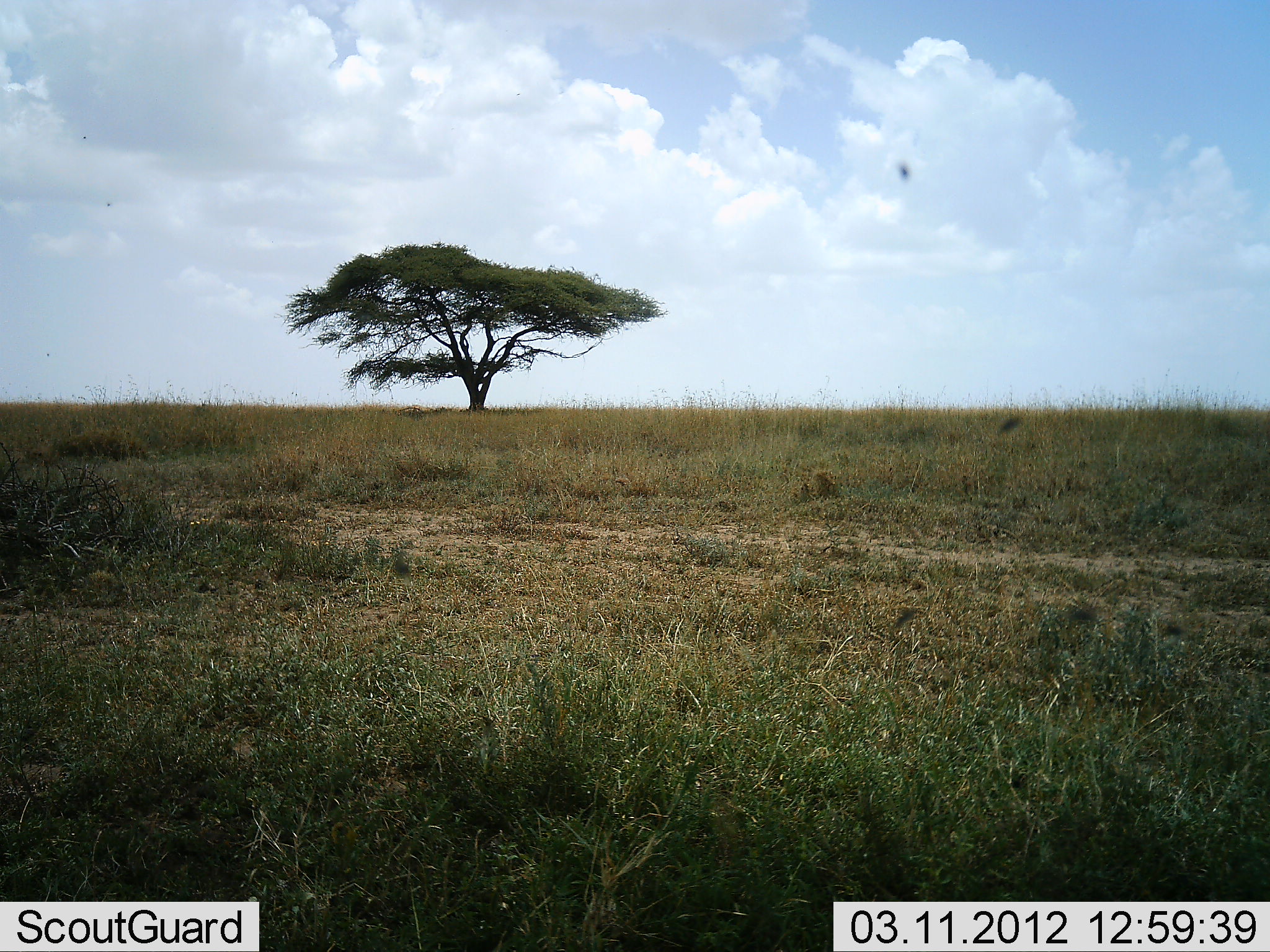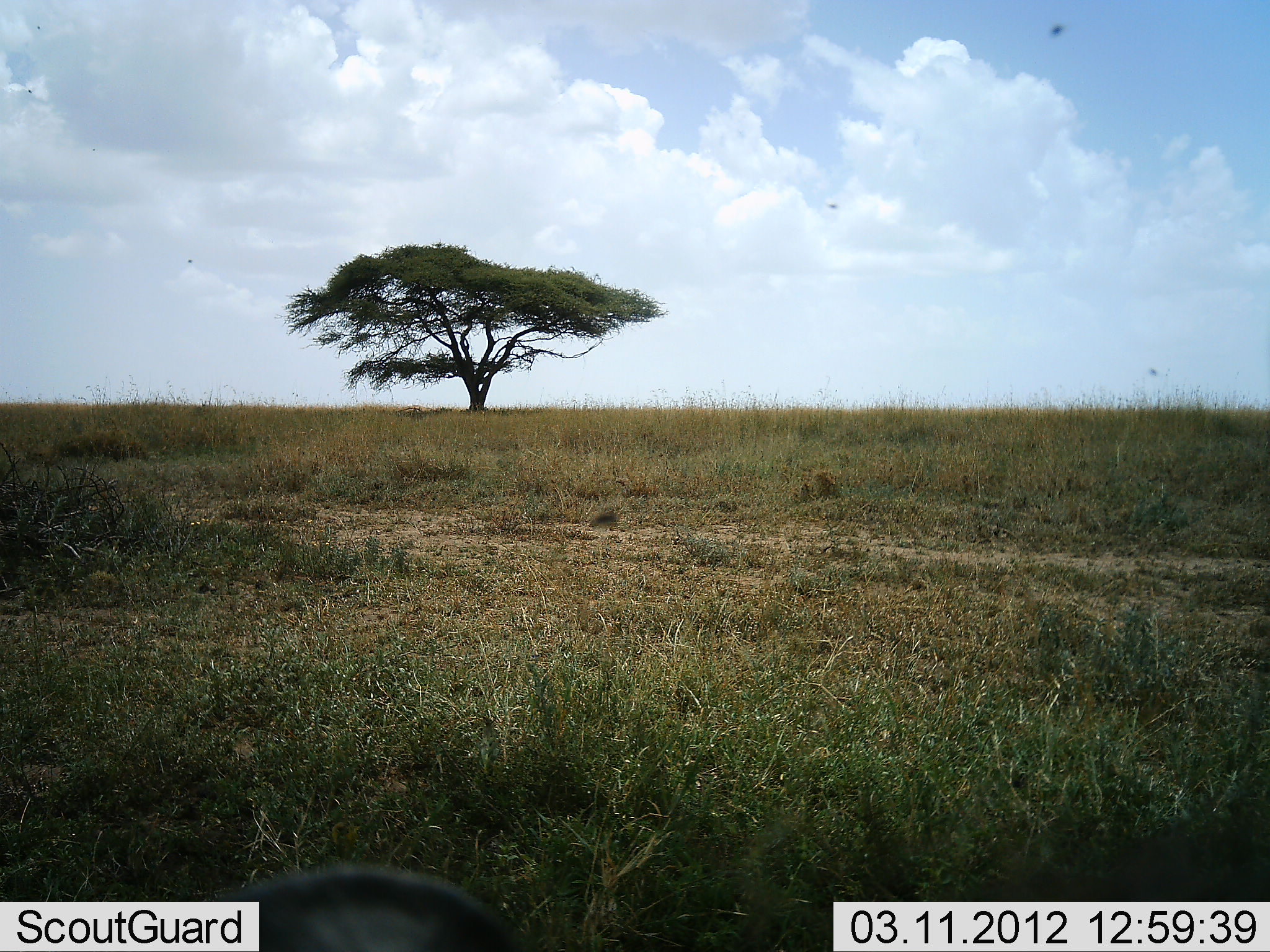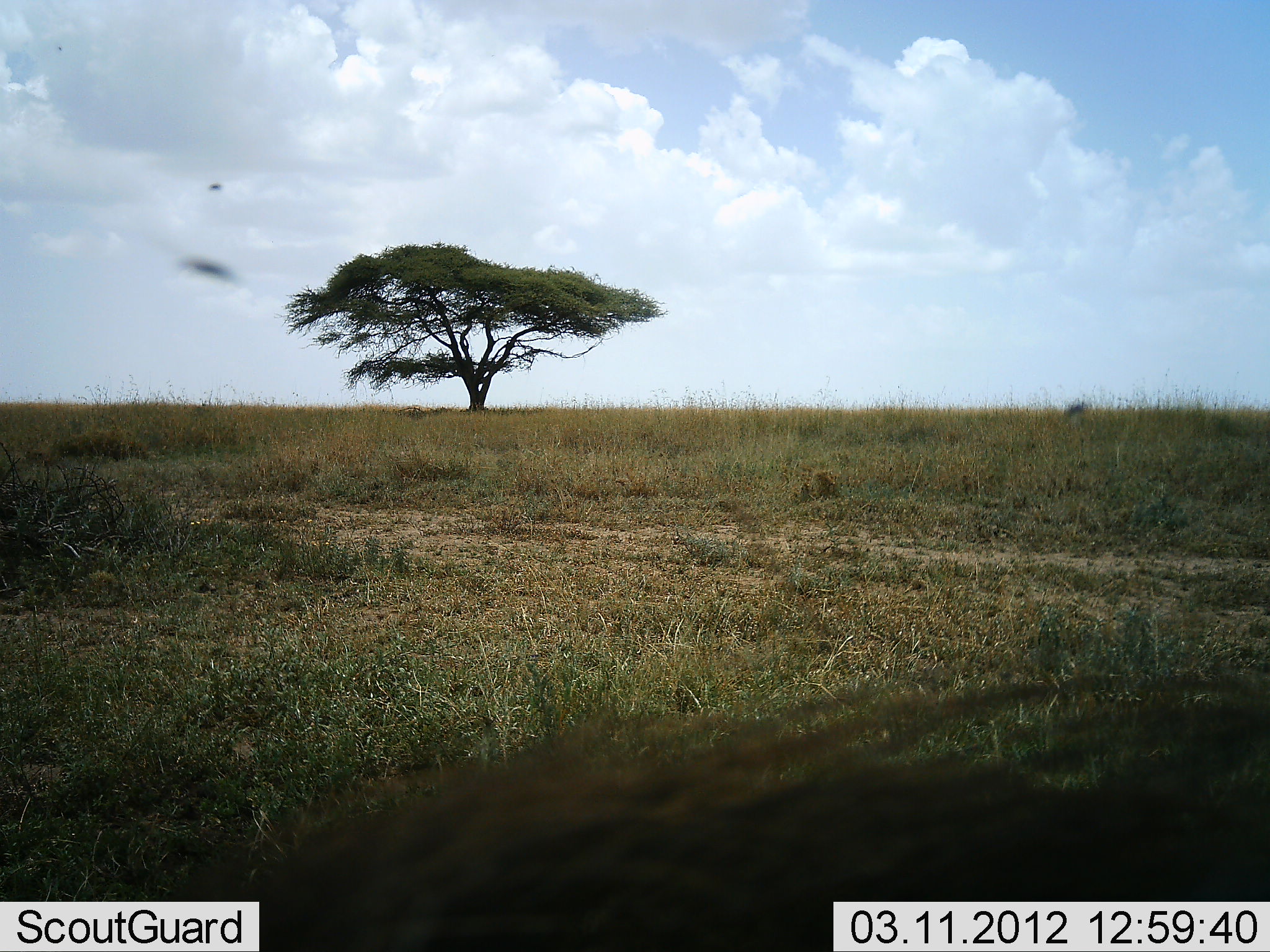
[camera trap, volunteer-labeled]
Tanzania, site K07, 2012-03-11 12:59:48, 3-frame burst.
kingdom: Animalia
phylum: Chordata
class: Mammalia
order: Artiodactyla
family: Suidae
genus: Phacochoerus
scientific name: Phacochoerus africanus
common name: warthog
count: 1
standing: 23%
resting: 8%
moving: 62%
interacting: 0%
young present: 0%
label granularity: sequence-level